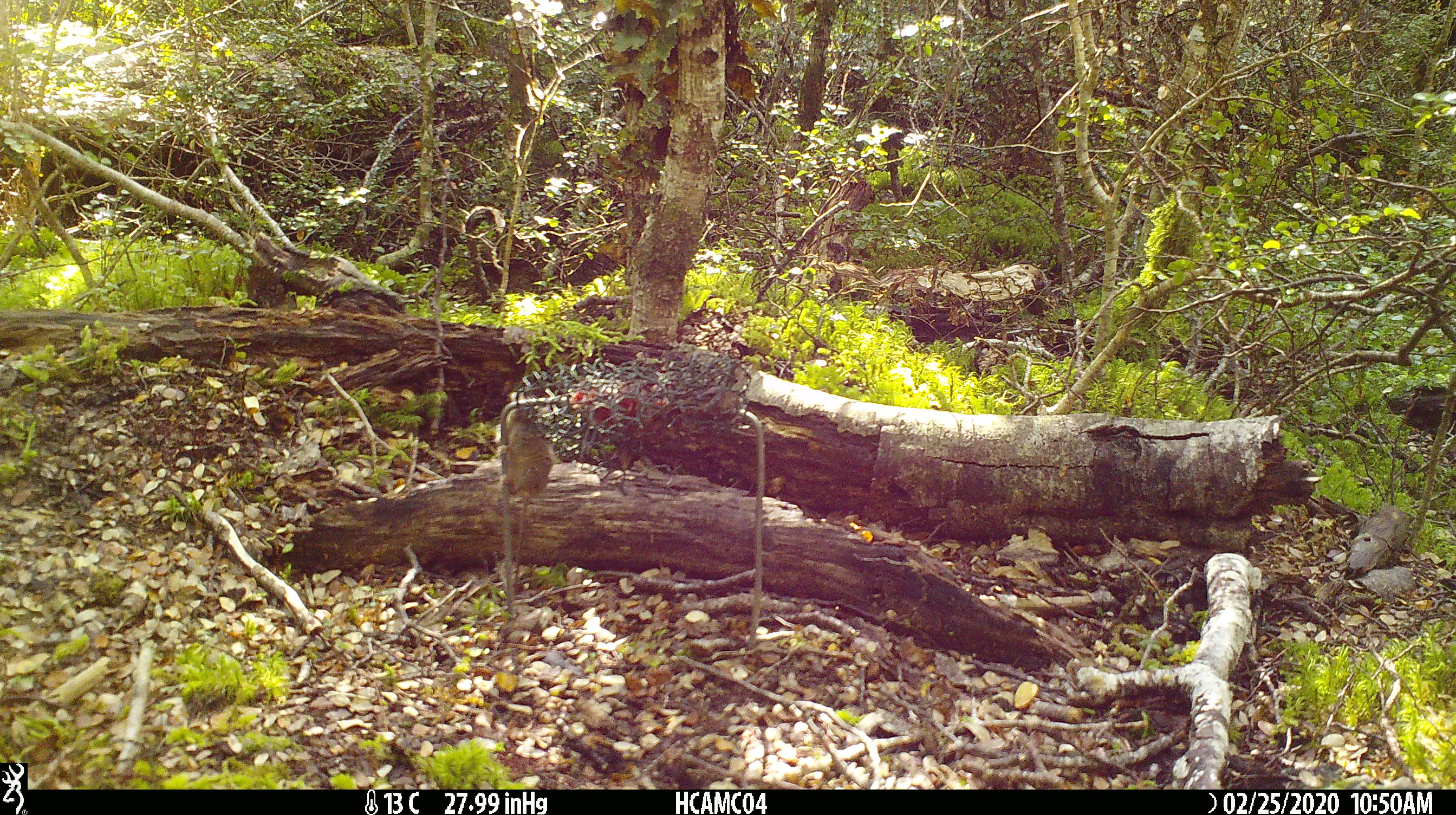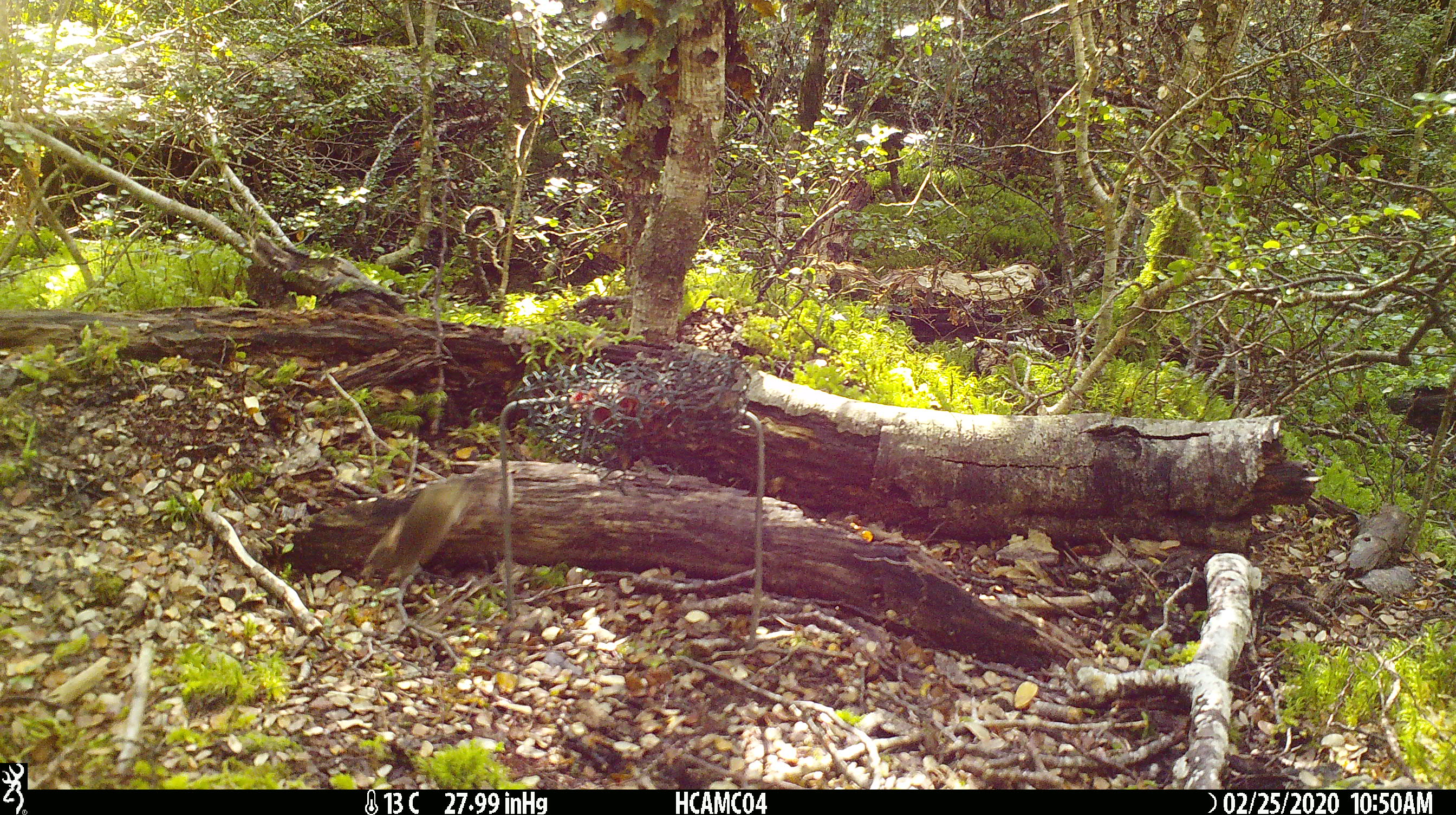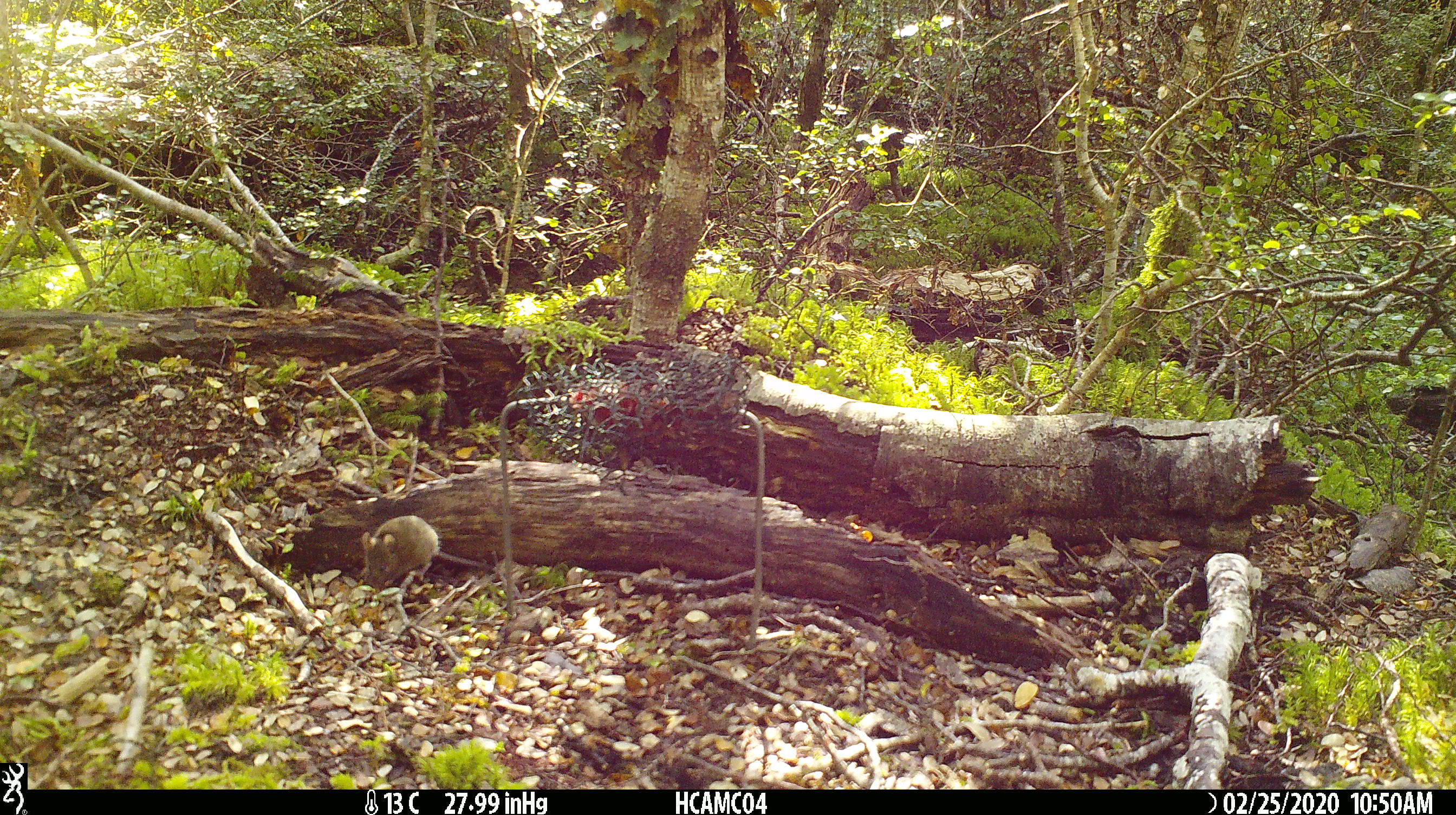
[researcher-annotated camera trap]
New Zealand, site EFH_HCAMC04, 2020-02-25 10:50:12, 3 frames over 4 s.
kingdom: Animalia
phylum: Chordata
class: Mammalia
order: Rodentia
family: Muridae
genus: Mus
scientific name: Mus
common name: mouse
Mouse (Mus).